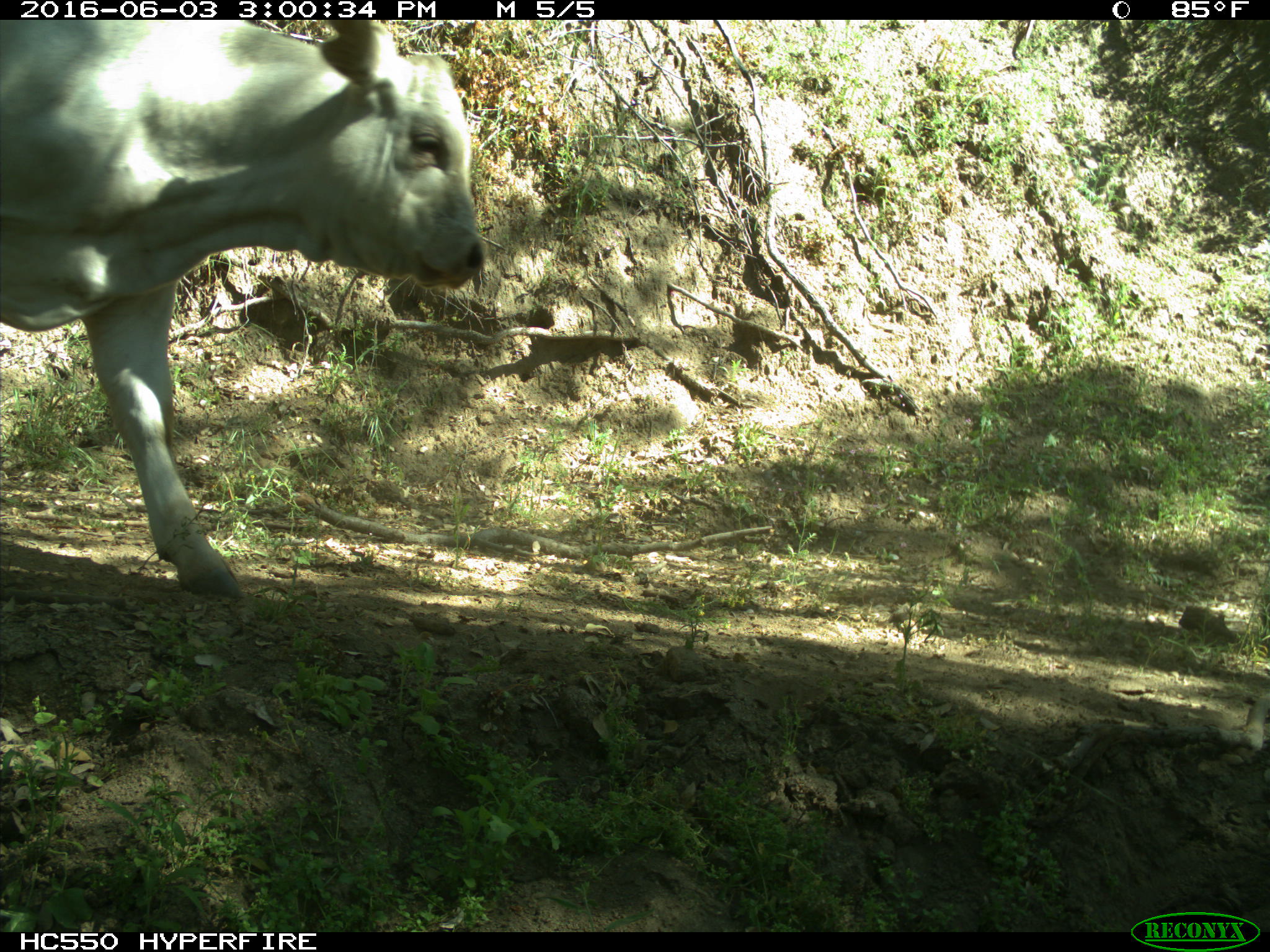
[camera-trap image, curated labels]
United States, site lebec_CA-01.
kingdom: Animalia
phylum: Chordata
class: Mammalia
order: Artiodactyla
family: Bovidae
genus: Bos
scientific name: Bos taurus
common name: domestic cow